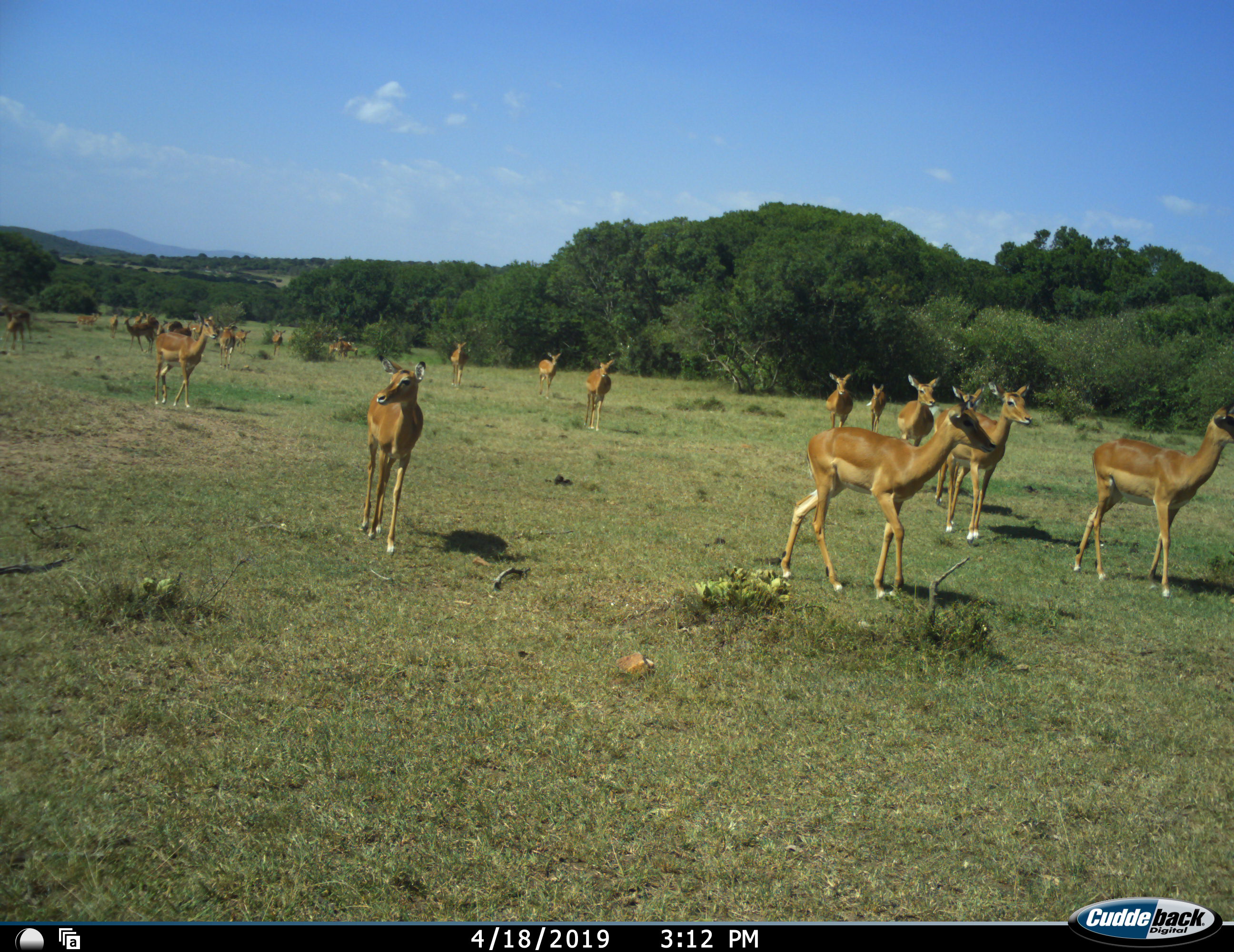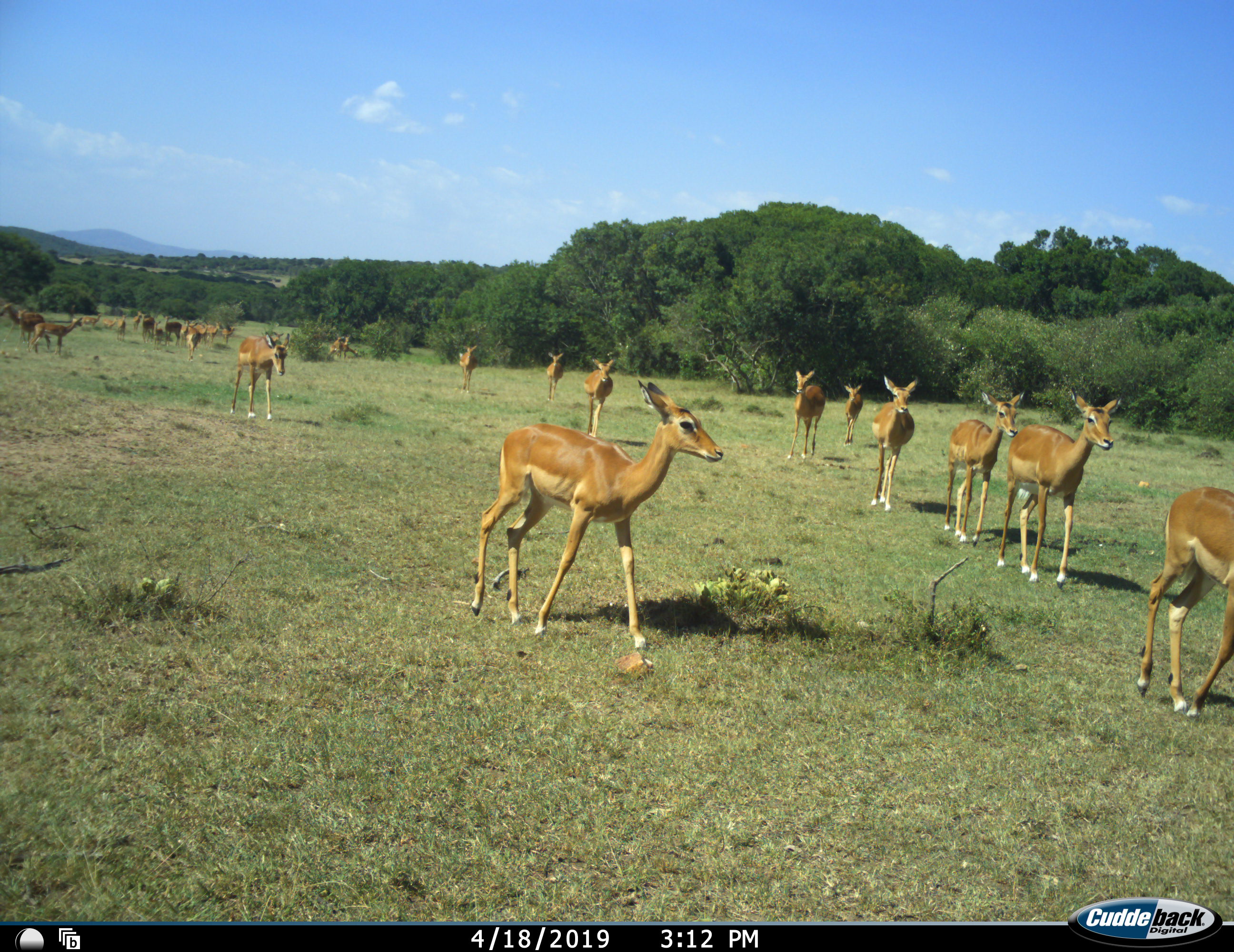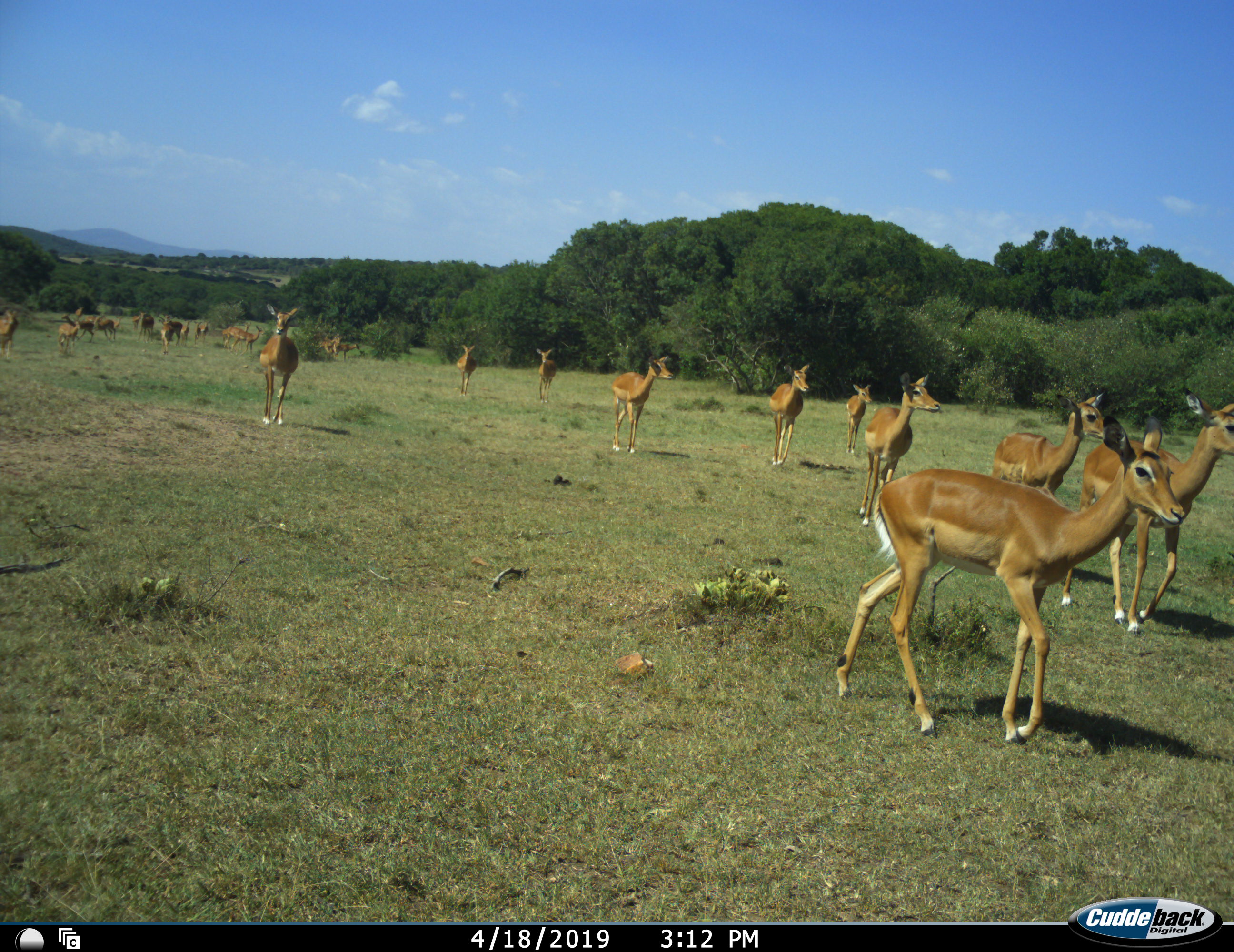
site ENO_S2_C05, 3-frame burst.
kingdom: Animalia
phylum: Chordata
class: Mammalia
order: Artiodactyla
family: Bovidae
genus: Aepyceros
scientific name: Aepyceros melampus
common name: impala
Impala (Aepyceros melampus), count 11-50. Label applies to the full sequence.